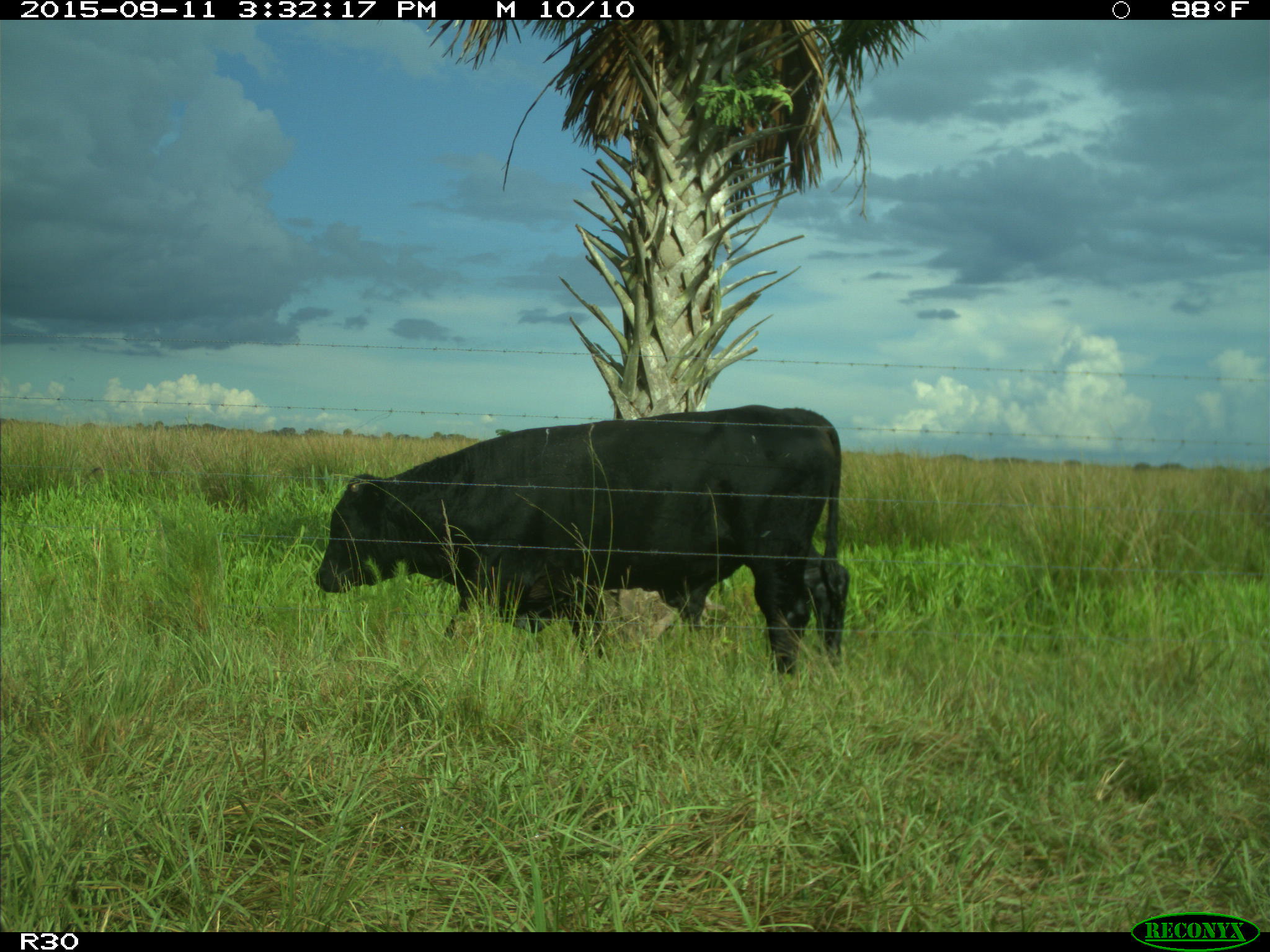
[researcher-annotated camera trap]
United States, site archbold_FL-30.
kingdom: Animalia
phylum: Chordata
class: Mammalia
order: Artiodactyla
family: Bovidae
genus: Bos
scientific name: Bos taurus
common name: domestic cow